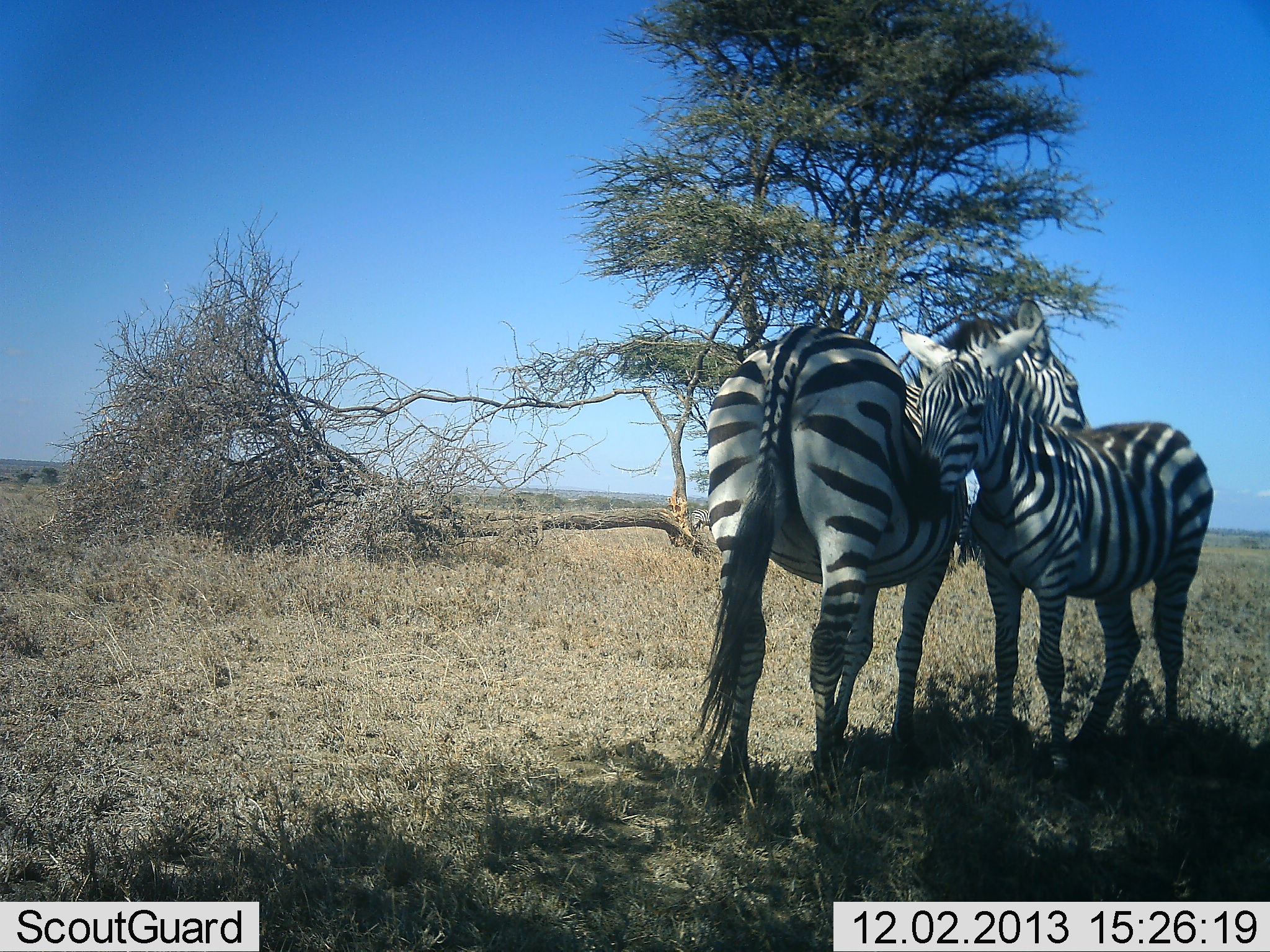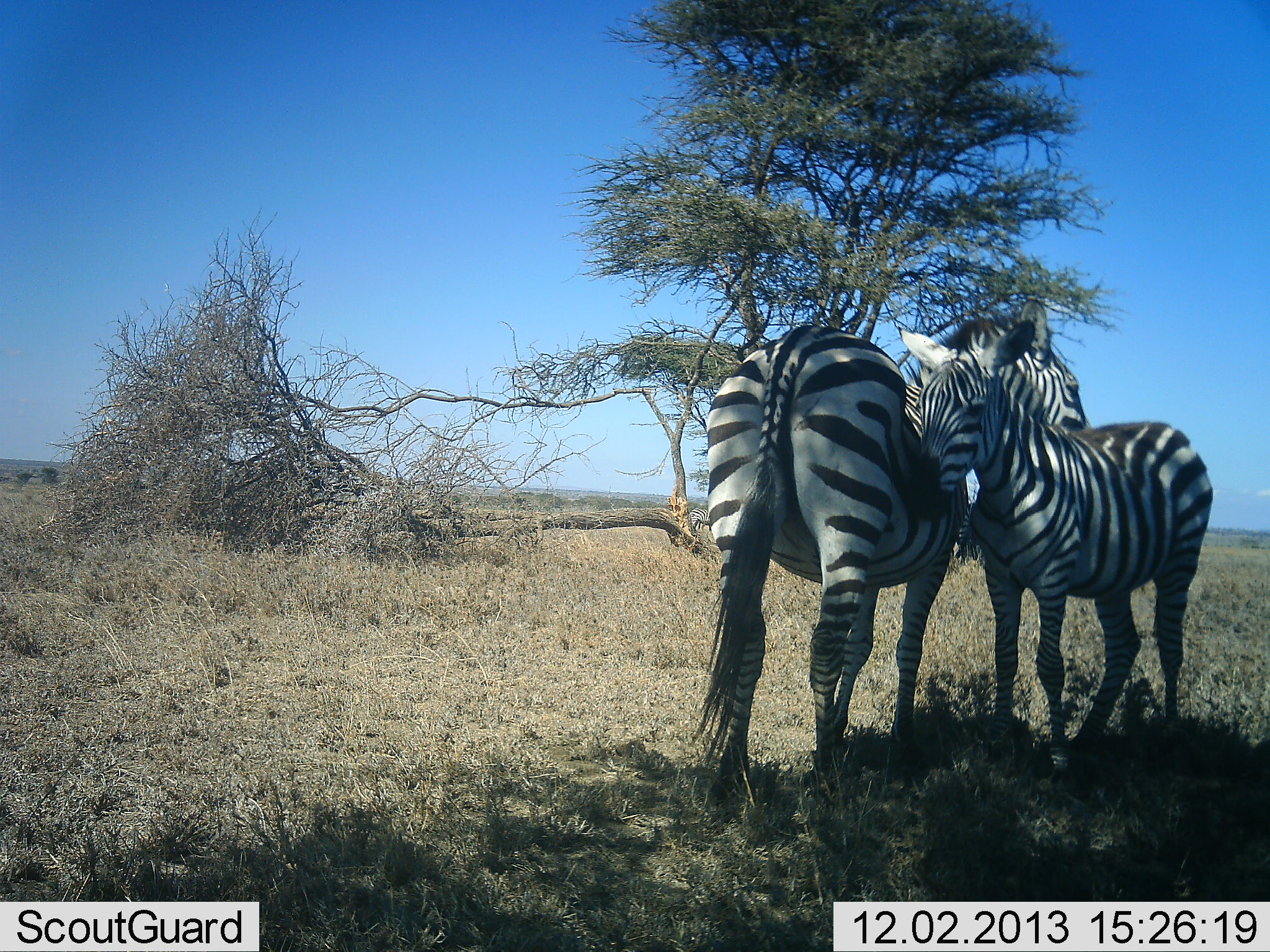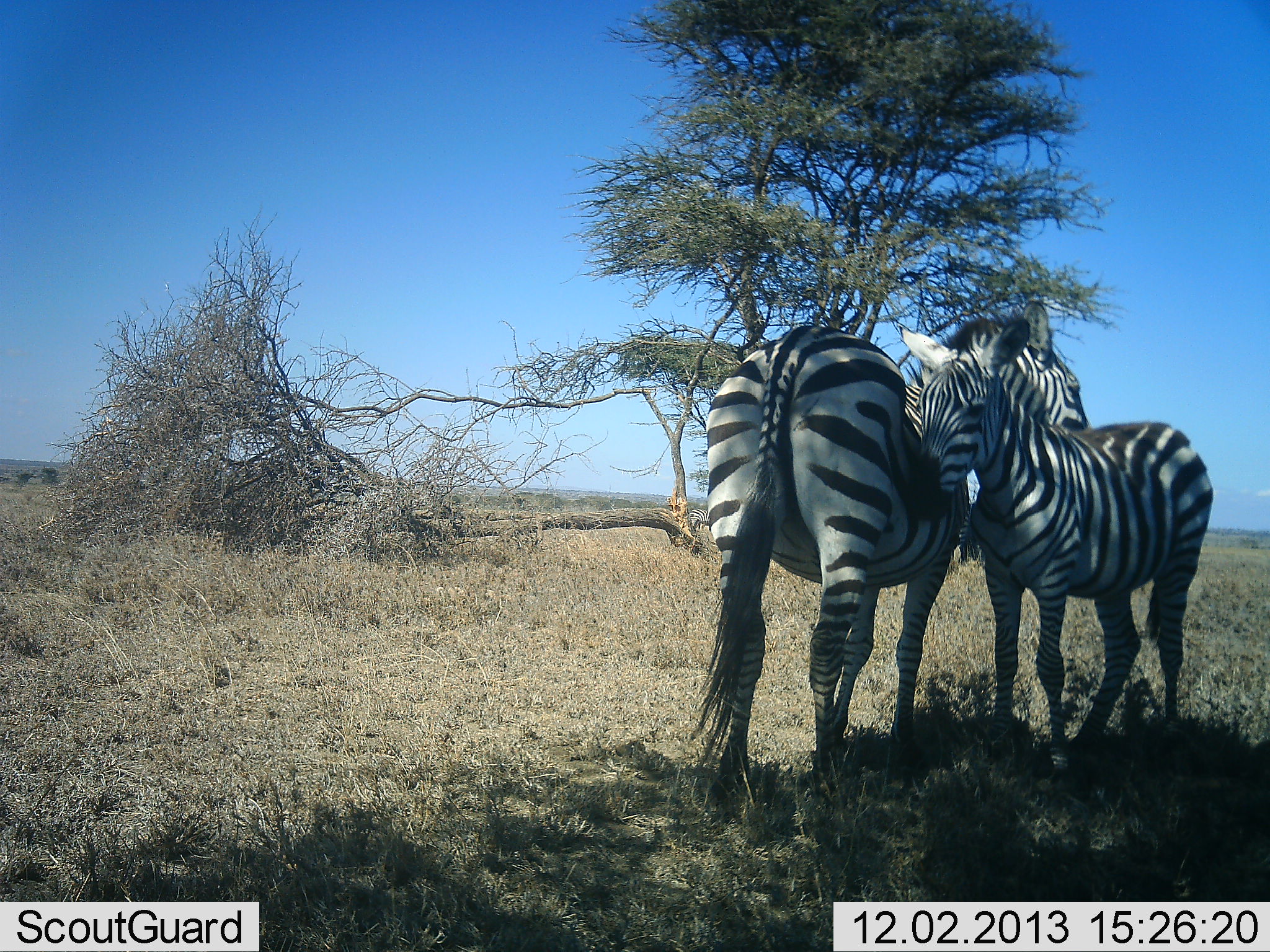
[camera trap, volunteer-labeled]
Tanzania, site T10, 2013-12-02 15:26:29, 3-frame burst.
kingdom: Animalia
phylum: Chordata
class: Mammalia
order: Perissodactyla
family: Equidae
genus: Equus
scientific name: Equus quagga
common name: plains zebra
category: zebra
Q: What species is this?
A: Zebra (plains zebra) (Equus quagga).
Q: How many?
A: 2.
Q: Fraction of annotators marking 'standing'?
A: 70%.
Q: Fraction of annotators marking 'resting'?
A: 10%.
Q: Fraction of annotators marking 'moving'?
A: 0%.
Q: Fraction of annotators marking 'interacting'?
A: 50%.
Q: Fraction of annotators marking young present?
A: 30%.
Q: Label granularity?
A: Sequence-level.